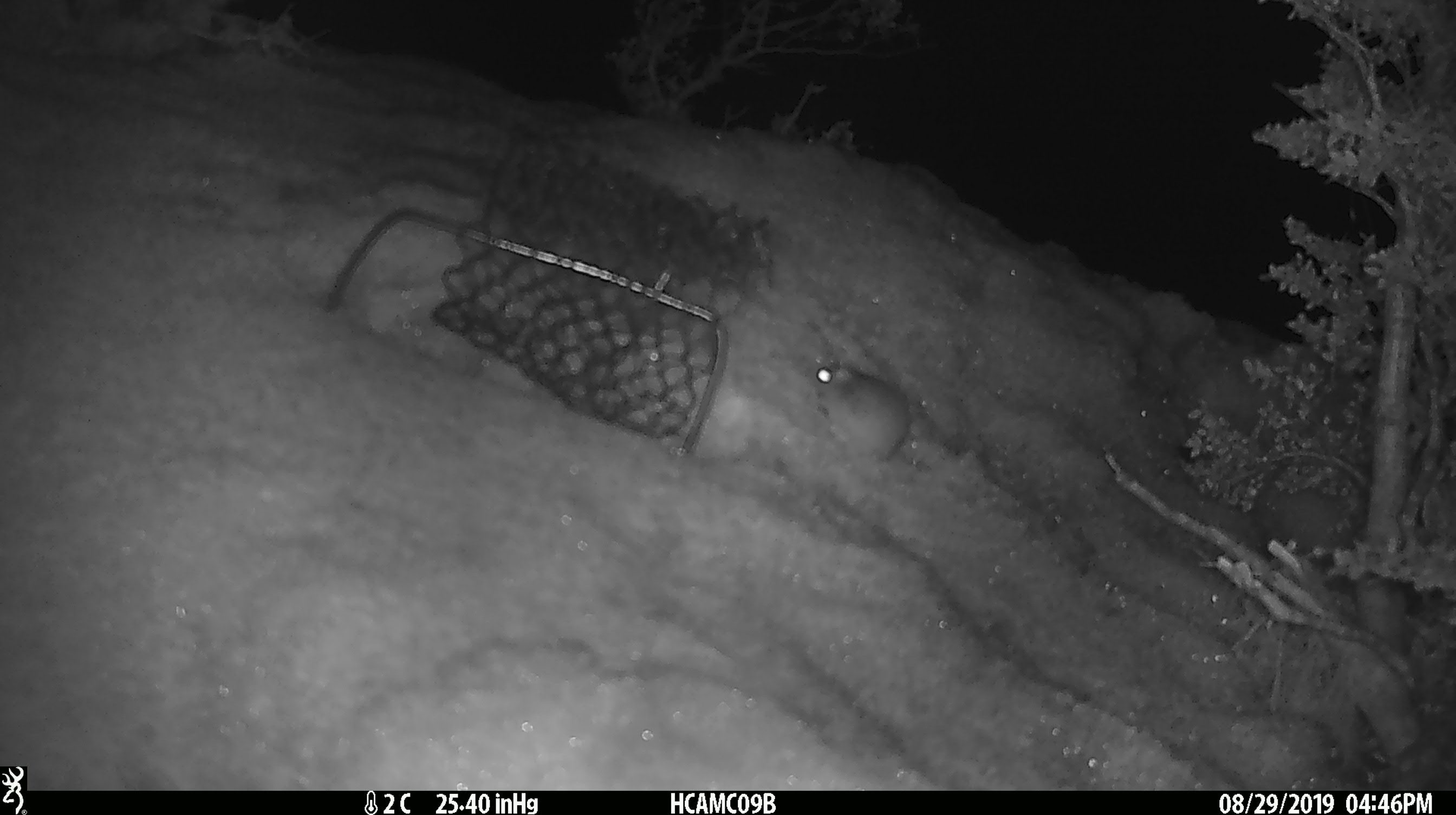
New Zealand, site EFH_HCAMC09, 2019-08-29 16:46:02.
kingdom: Animalia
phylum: Chordata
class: Mammalia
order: Rodentia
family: Muridae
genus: Mus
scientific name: Mus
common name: mouse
Mouse (Mus).